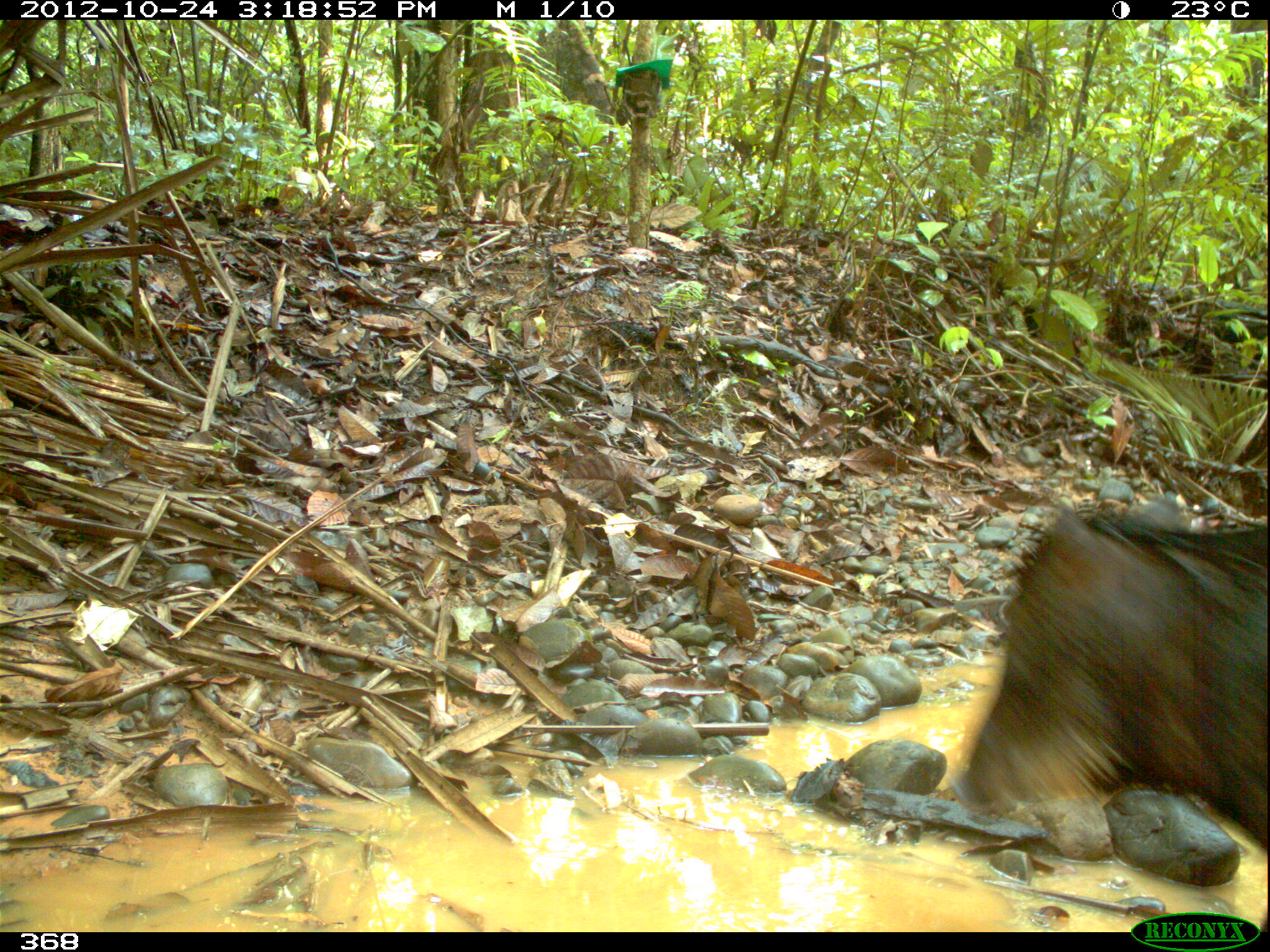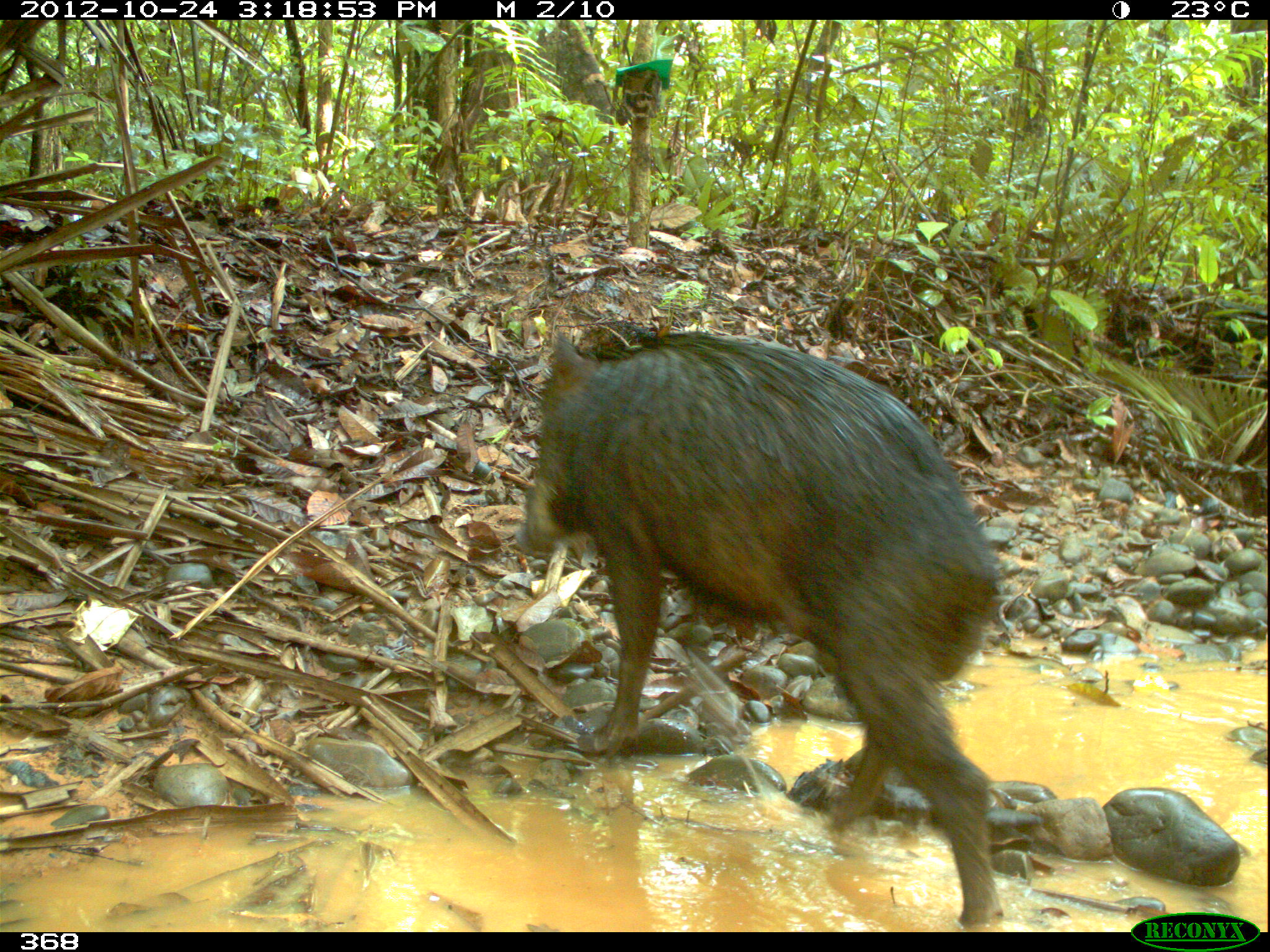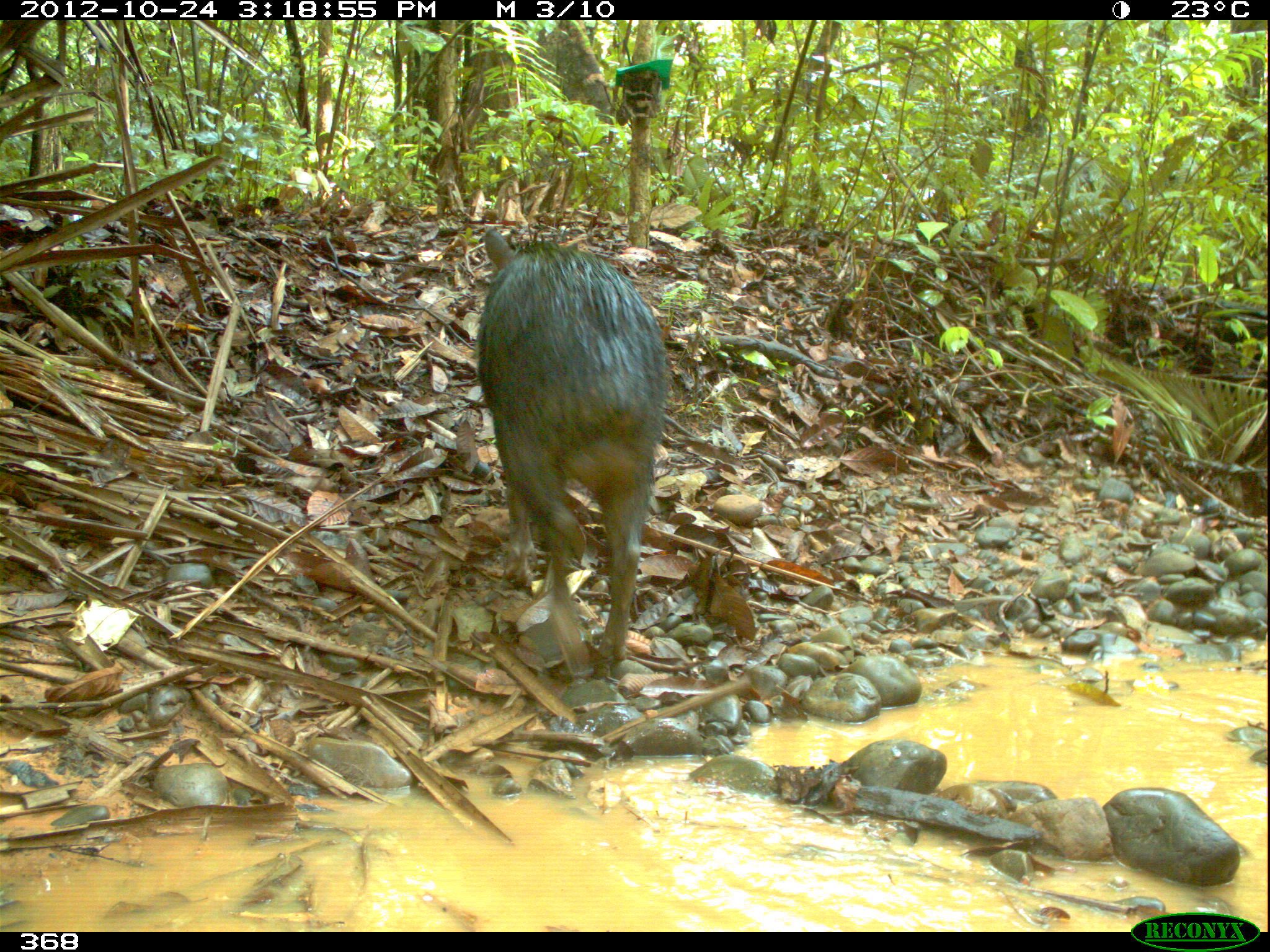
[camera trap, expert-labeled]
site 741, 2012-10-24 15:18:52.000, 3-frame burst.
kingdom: Animalia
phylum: Chordata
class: Mammalia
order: Artiodactyla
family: Tayassuidae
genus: Tayassu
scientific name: Tayassu pecari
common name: white-lipped peccary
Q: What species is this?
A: Tayassu pecari (white-lipped peccary).